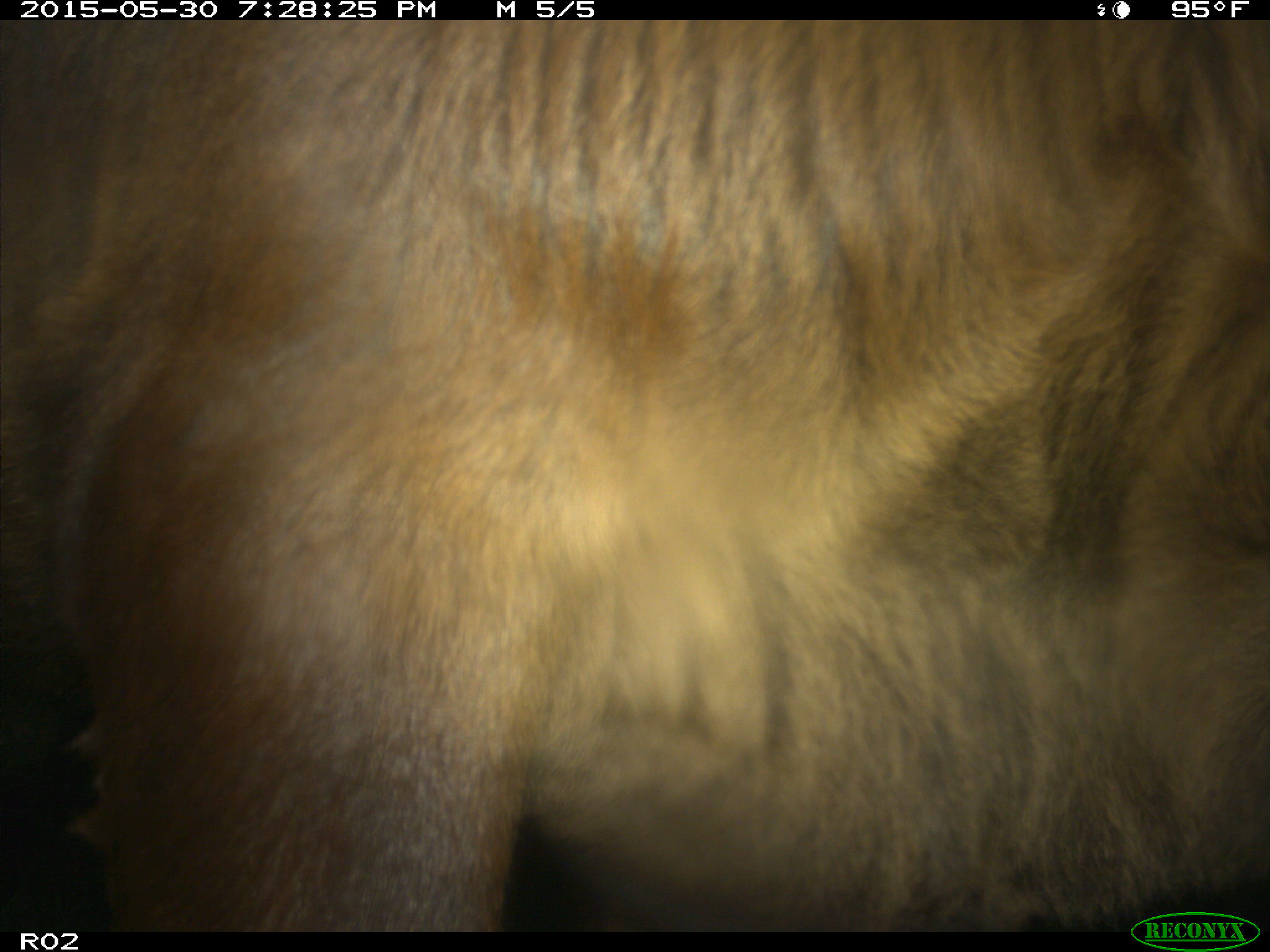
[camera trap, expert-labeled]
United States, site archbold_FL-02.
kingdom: Animalia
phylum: Chordata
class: Mammalia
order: Artiodactyla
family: Bovidae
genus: Bos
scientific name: Bos taurus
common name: domestic cow